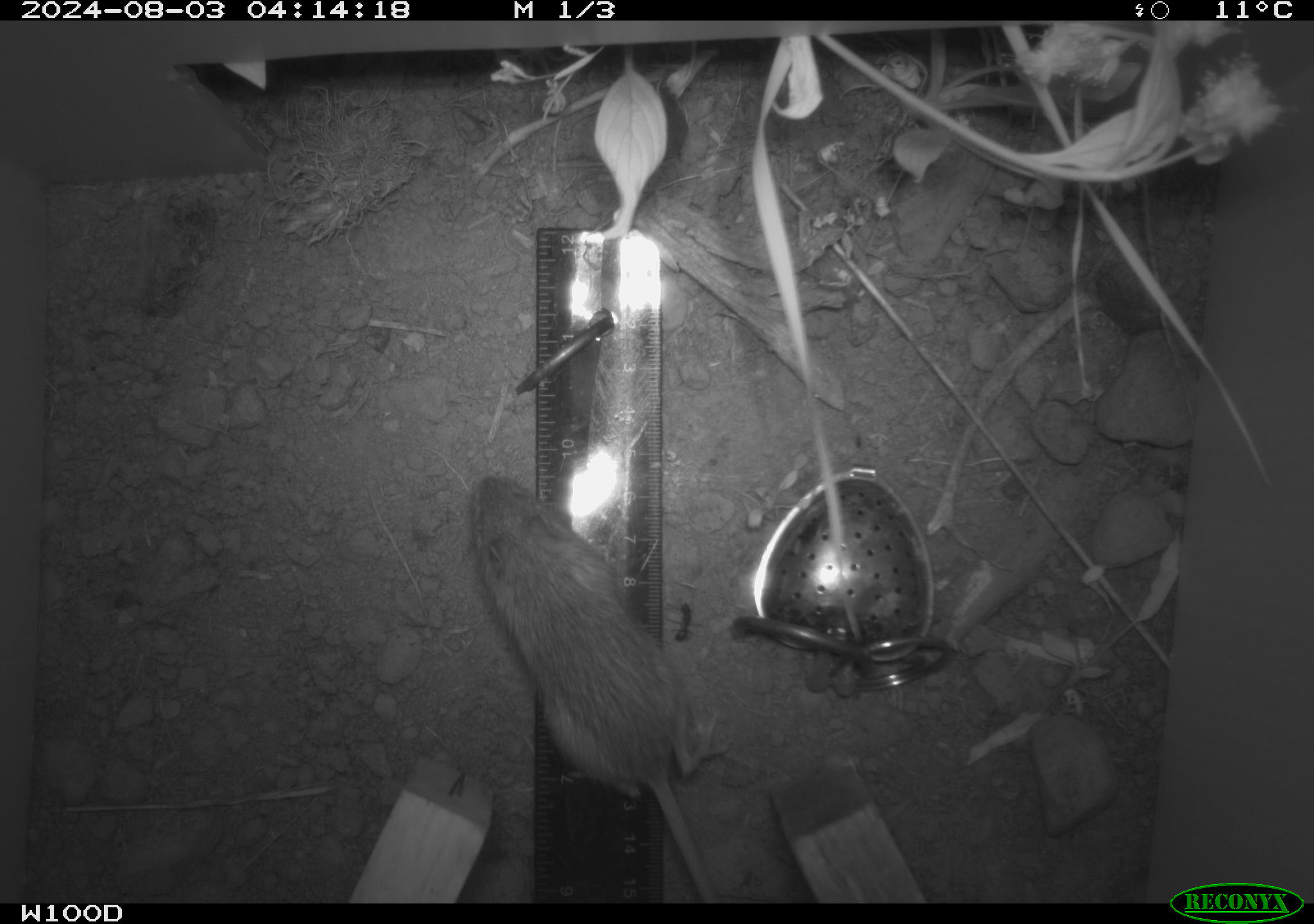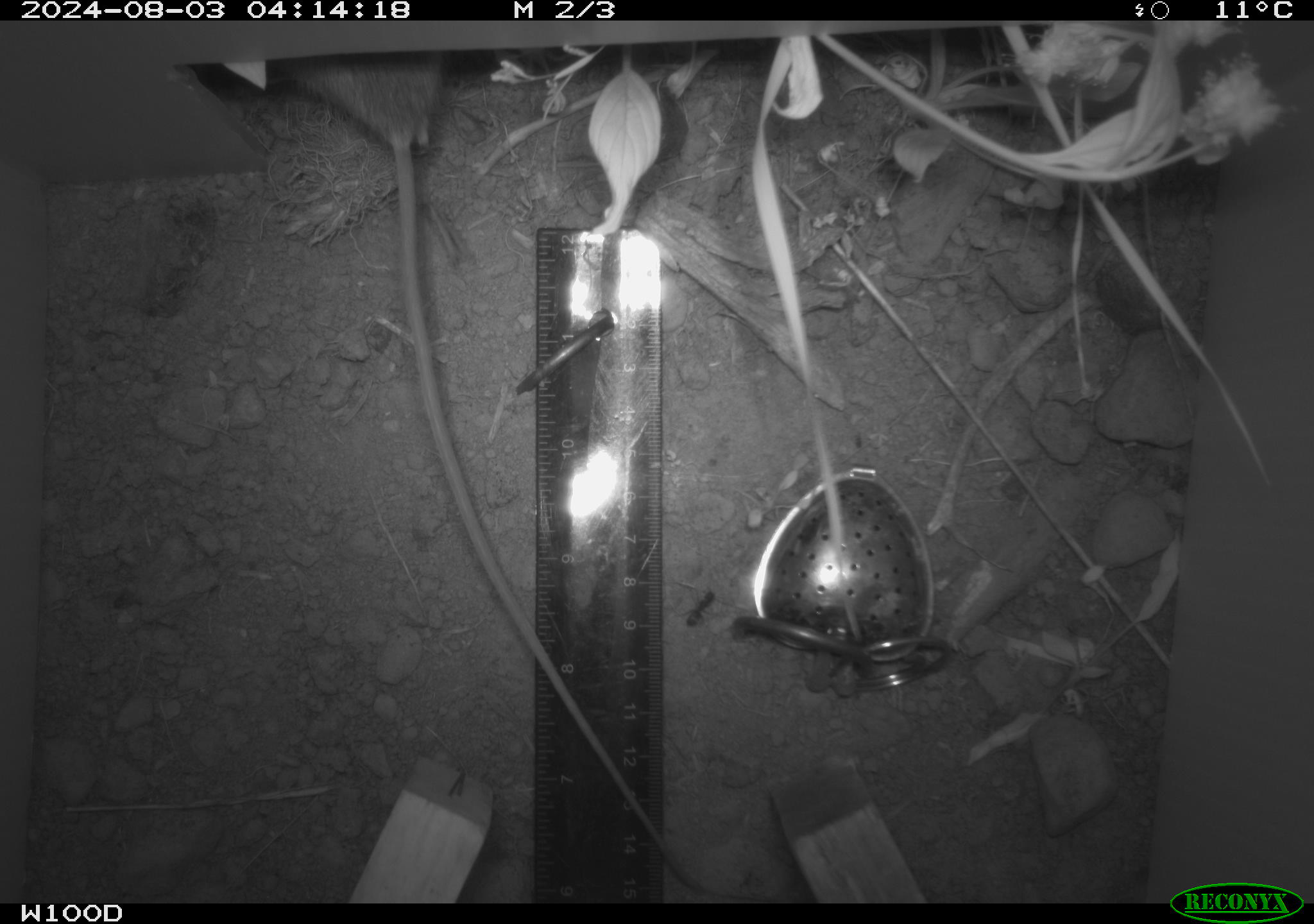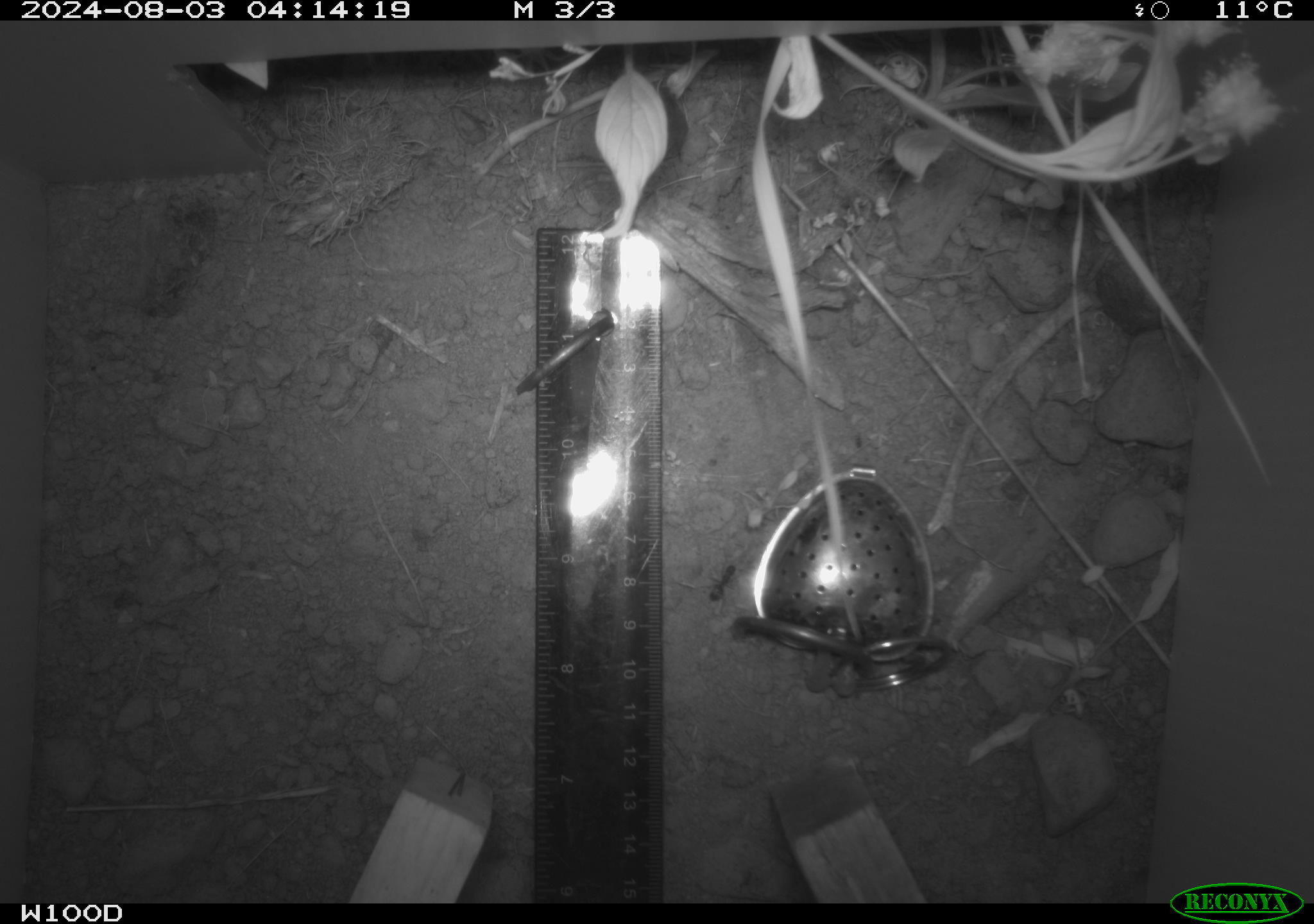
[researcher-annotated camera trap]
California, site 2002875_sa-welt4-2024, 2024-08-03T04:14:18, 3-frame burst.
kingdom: Animalia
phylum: Chordata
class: Mammalia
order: Rodentia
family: Zapodidae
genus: Zapus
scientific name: Zapus princeps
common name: pacific jumping mouse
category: south-western jumping mouse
South-western jumping mouse (pacific jumping mouse) (Zapus princeps).